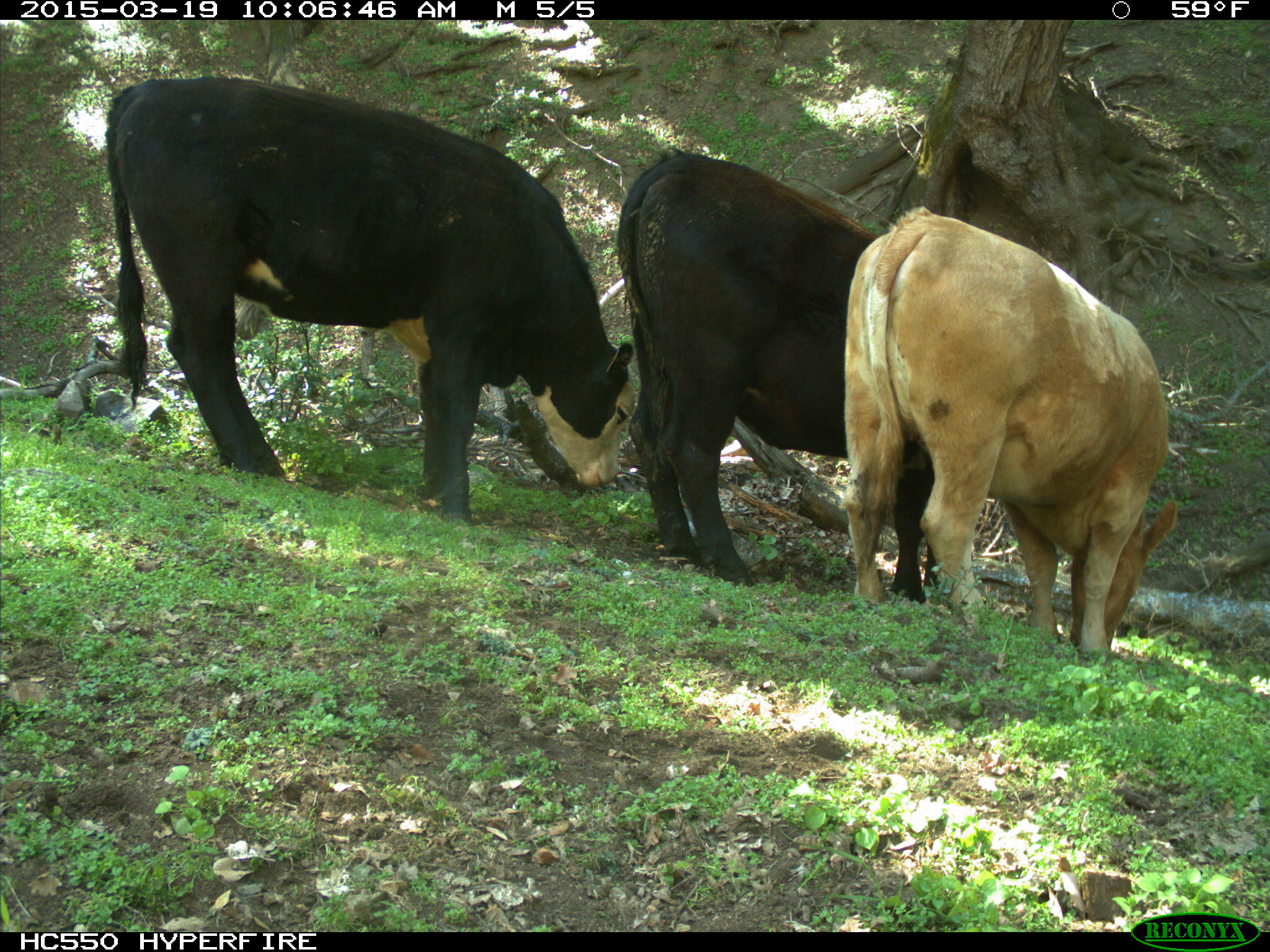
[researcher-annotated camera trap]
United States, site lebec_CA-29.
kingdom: Animalia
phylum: Chordata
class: Mammalia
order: Artiodactyla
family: Bovidae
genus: Bos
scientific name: Bos taurus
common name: domestic cow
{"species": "Bos taurus (domestic cow)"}